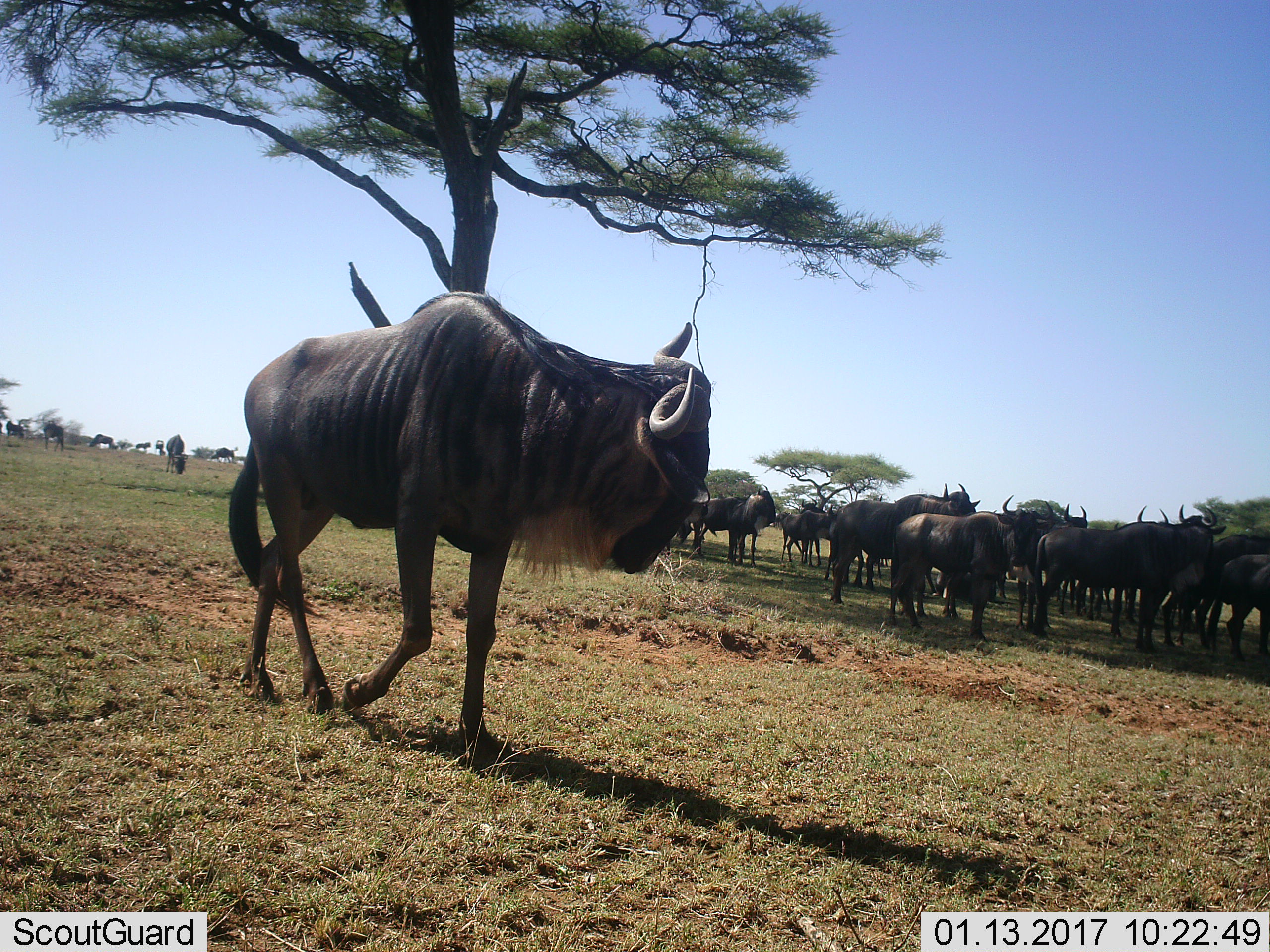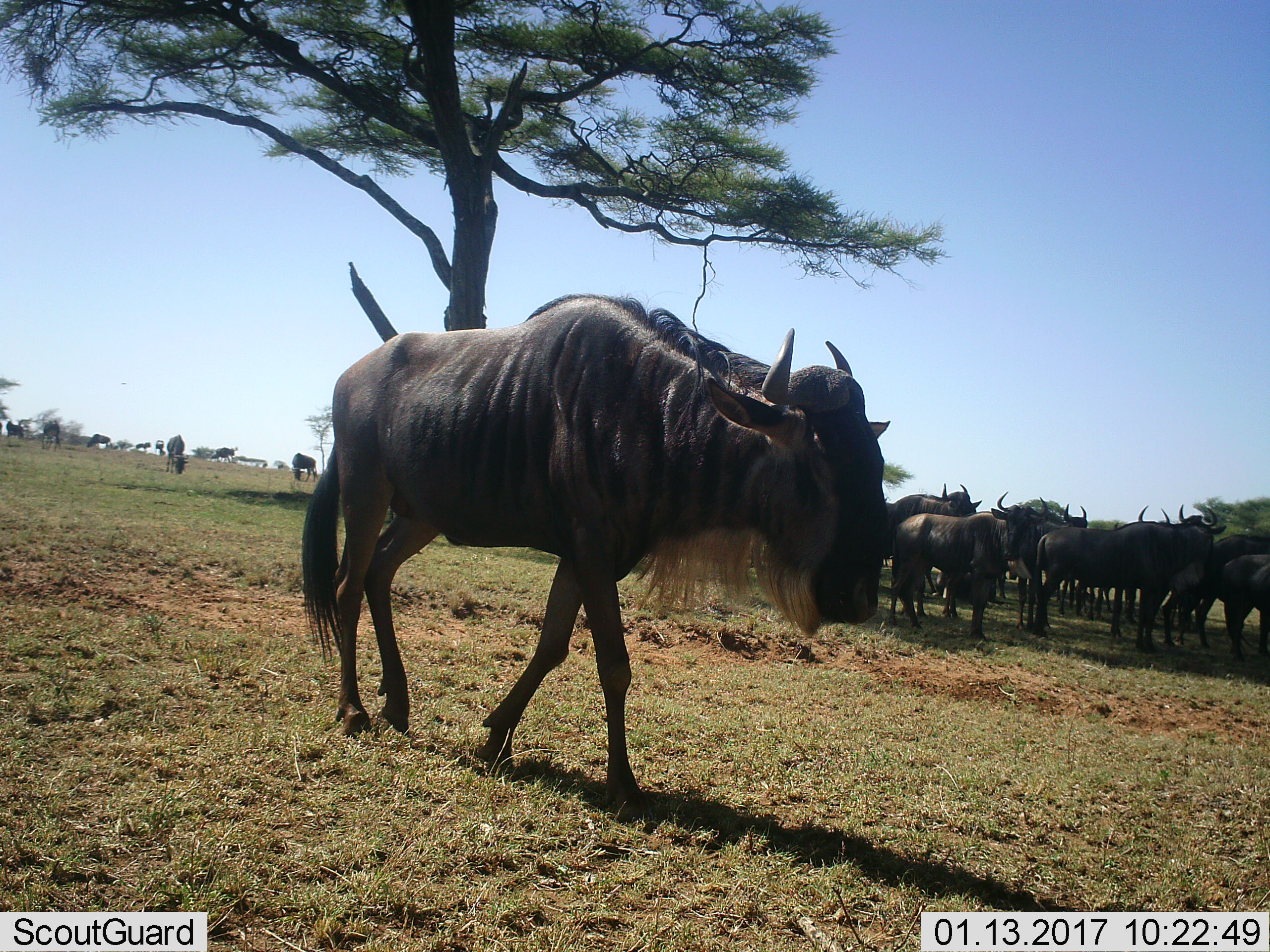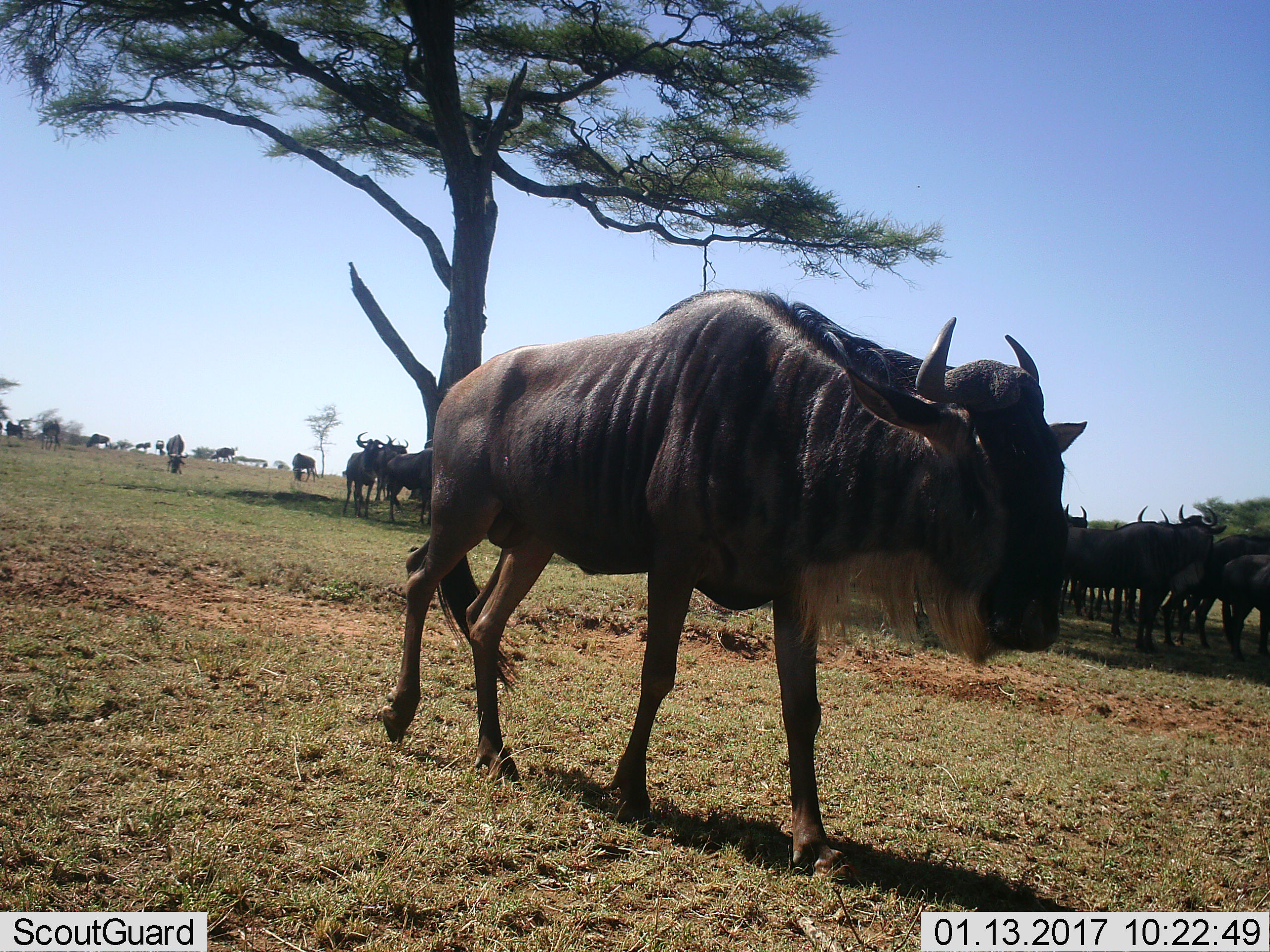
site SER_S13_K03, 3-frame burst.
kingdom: Animalia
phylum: Chordata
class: Mammalia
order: Artiodactyla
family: Bovidae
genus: Connochaetes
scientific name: Connochaetes taurinus taurinus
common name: blue wildebeest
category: wildebeestblue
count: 11-50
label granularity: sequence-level